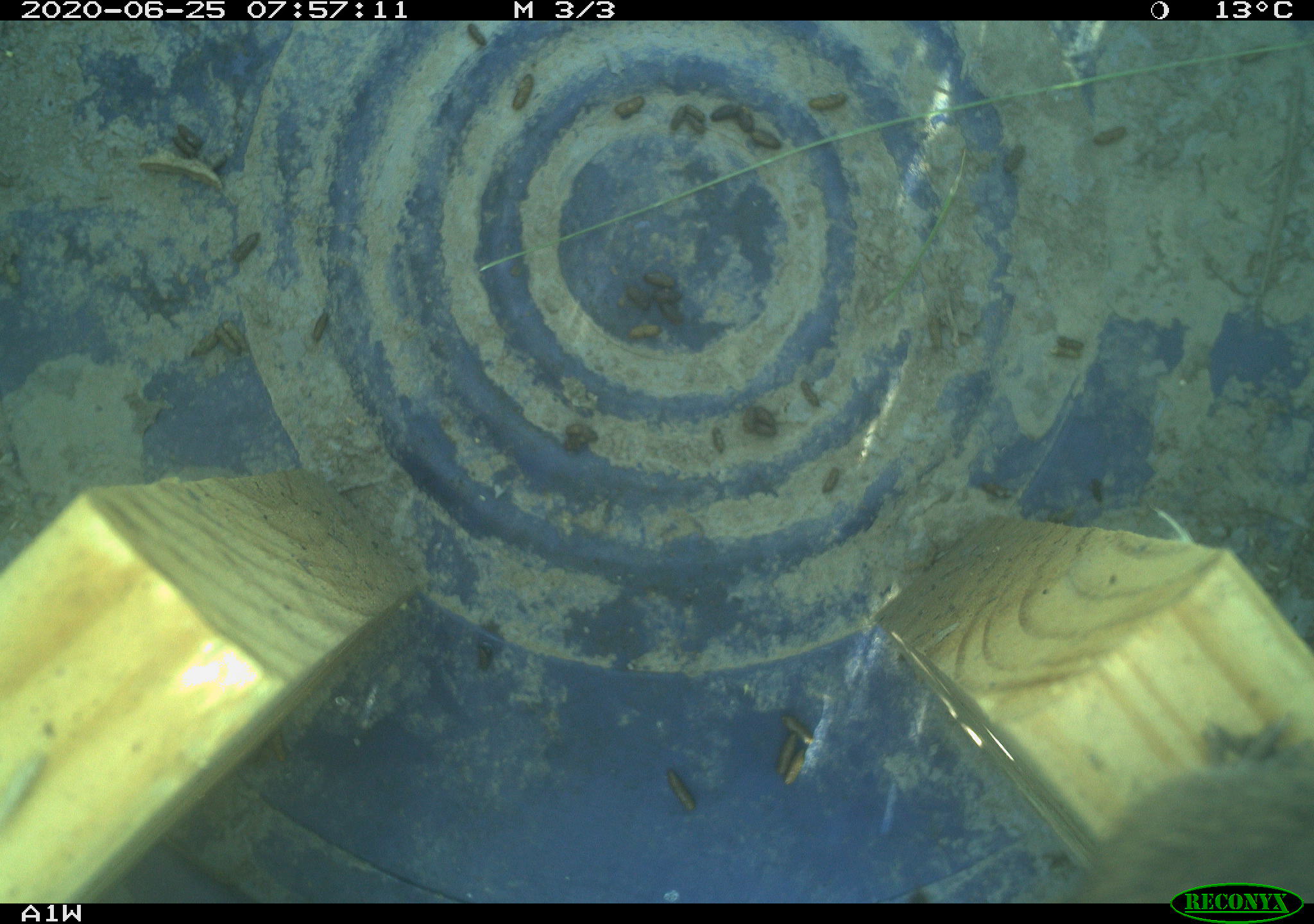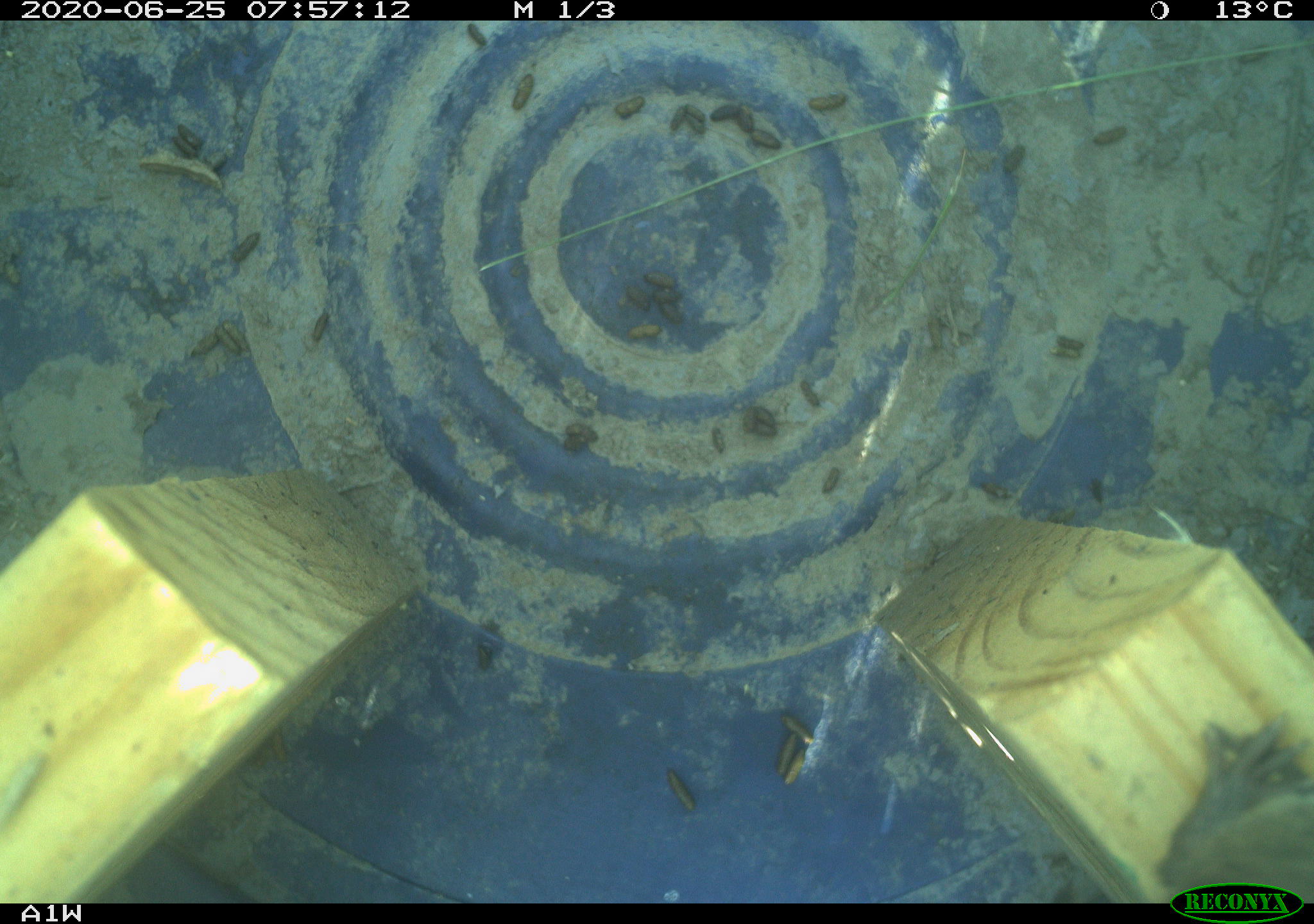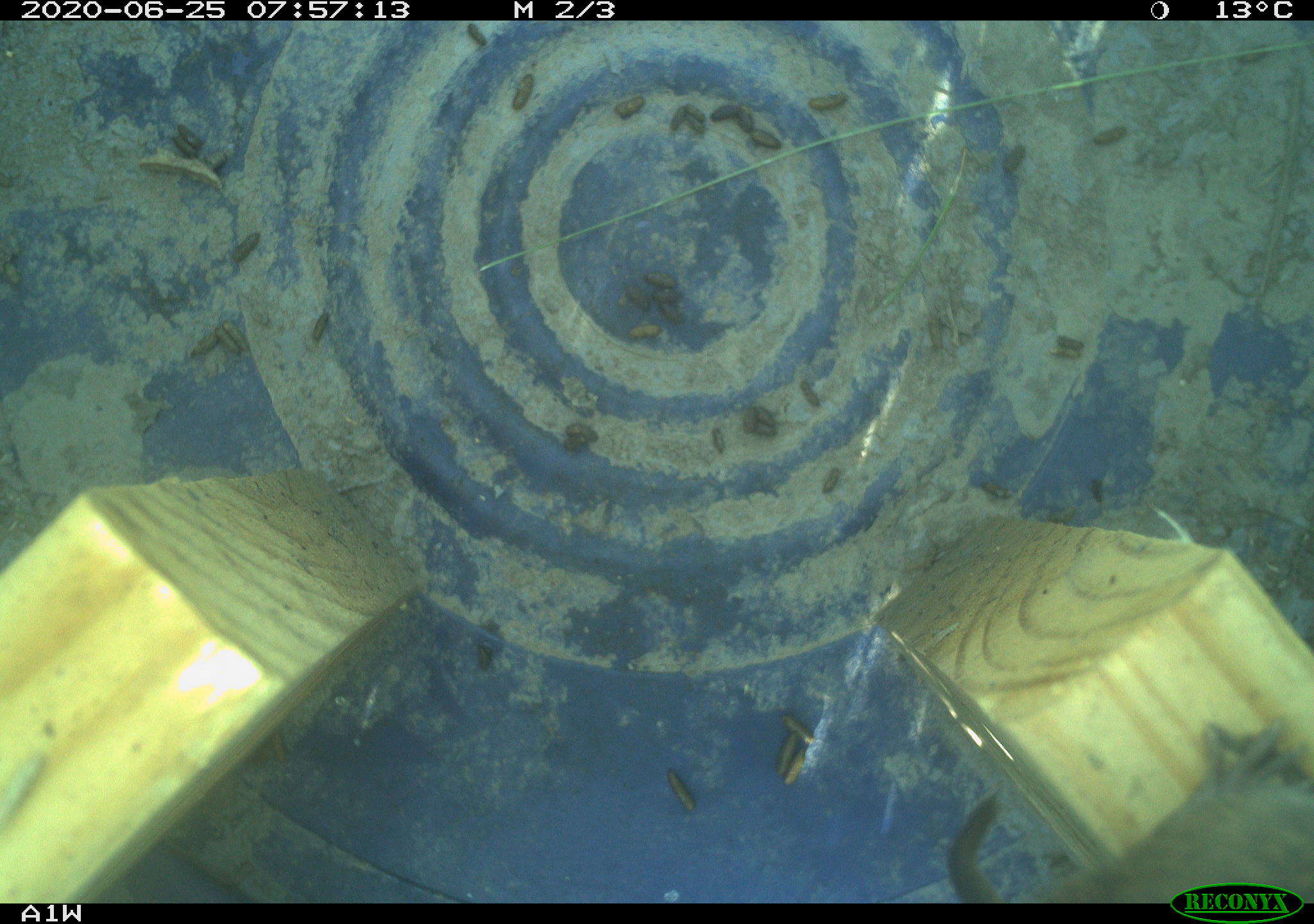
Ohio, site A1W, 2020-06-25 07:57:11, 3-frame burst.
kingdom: Animalia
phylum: Chordata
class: Mammalia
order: Rodentia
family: Cricetidae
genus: Microtus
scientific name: Microtus pennsylvanicus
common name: meadow vole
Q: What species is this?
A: Meadow vole (Microtus pennsylvanicus).